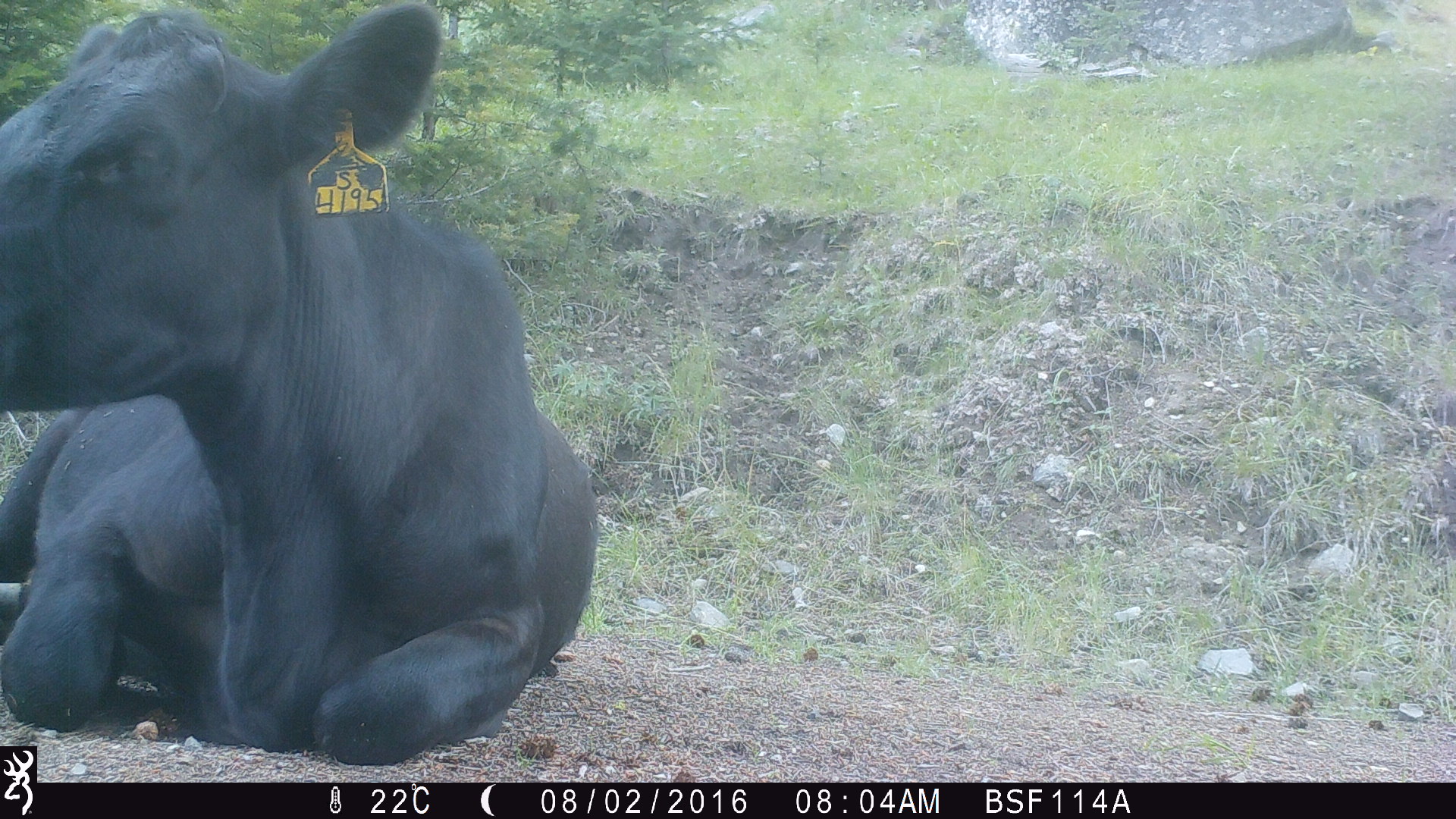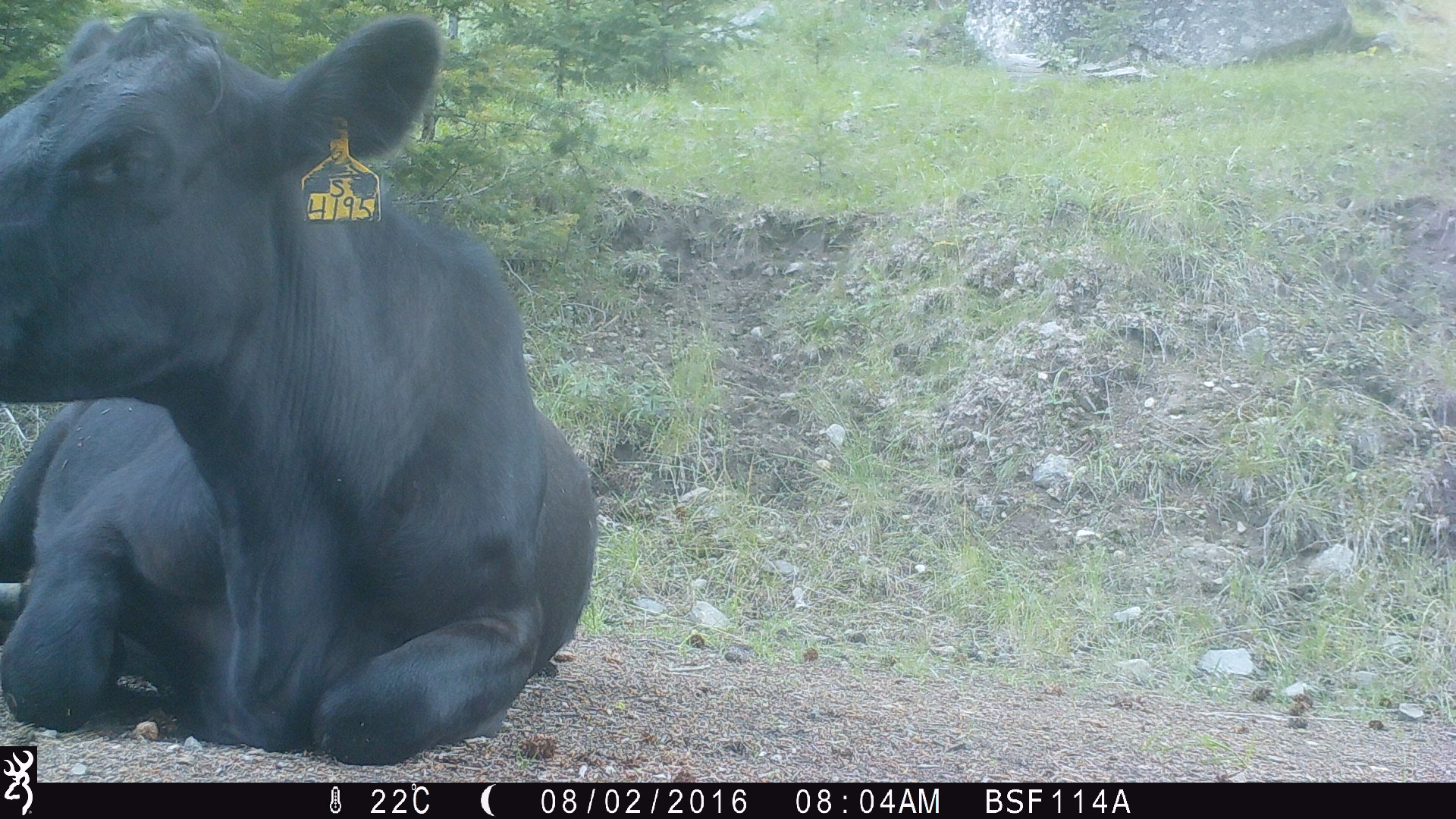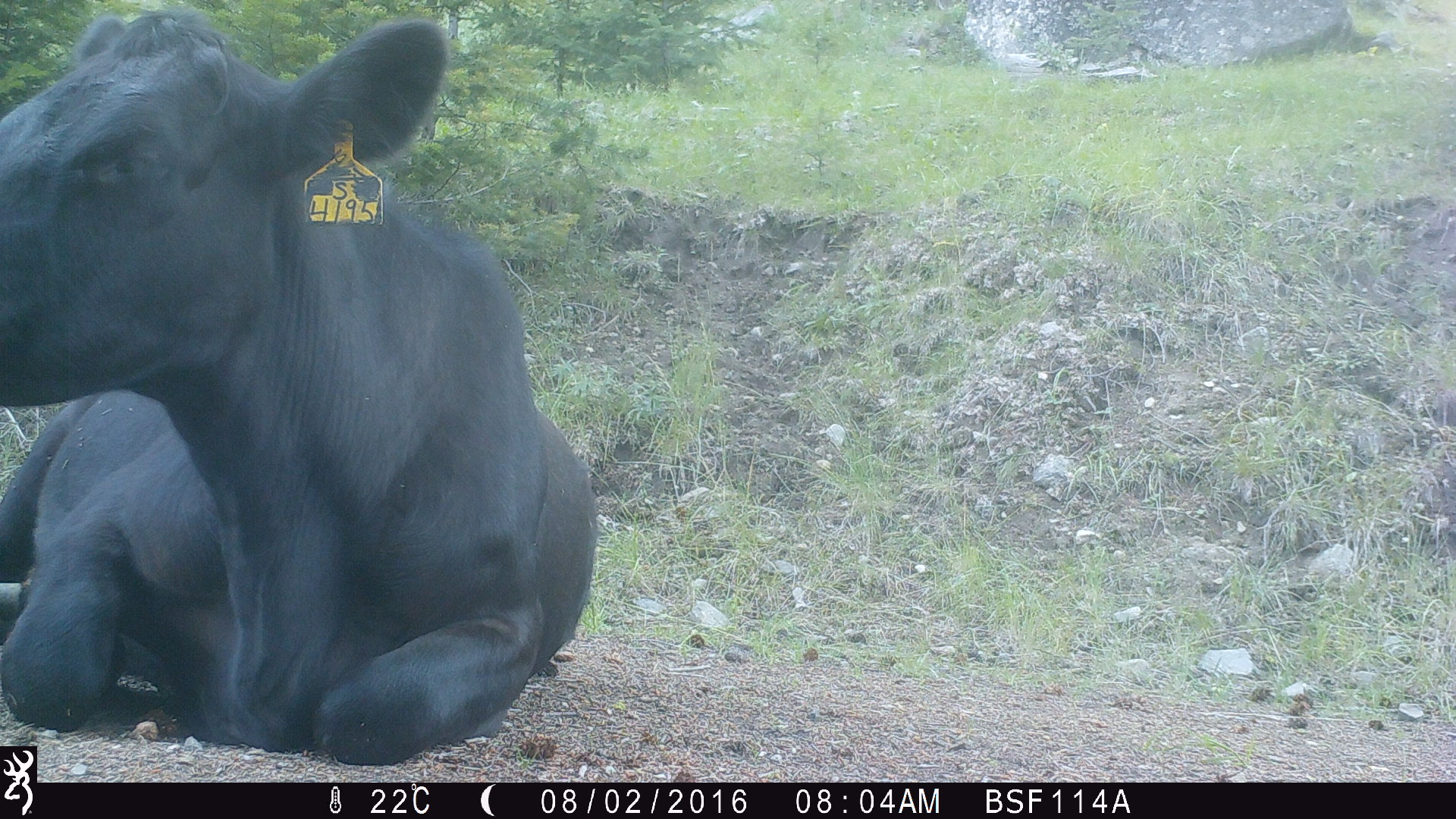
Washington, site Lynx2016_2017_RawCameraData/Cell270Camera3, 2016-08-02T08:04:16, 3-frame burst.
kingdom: Animalia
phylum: Chordata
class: Mammalia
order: Artiodactyla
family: Bovidae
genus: Bos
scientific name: Bos taurus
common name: domestic cattle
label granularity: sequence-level